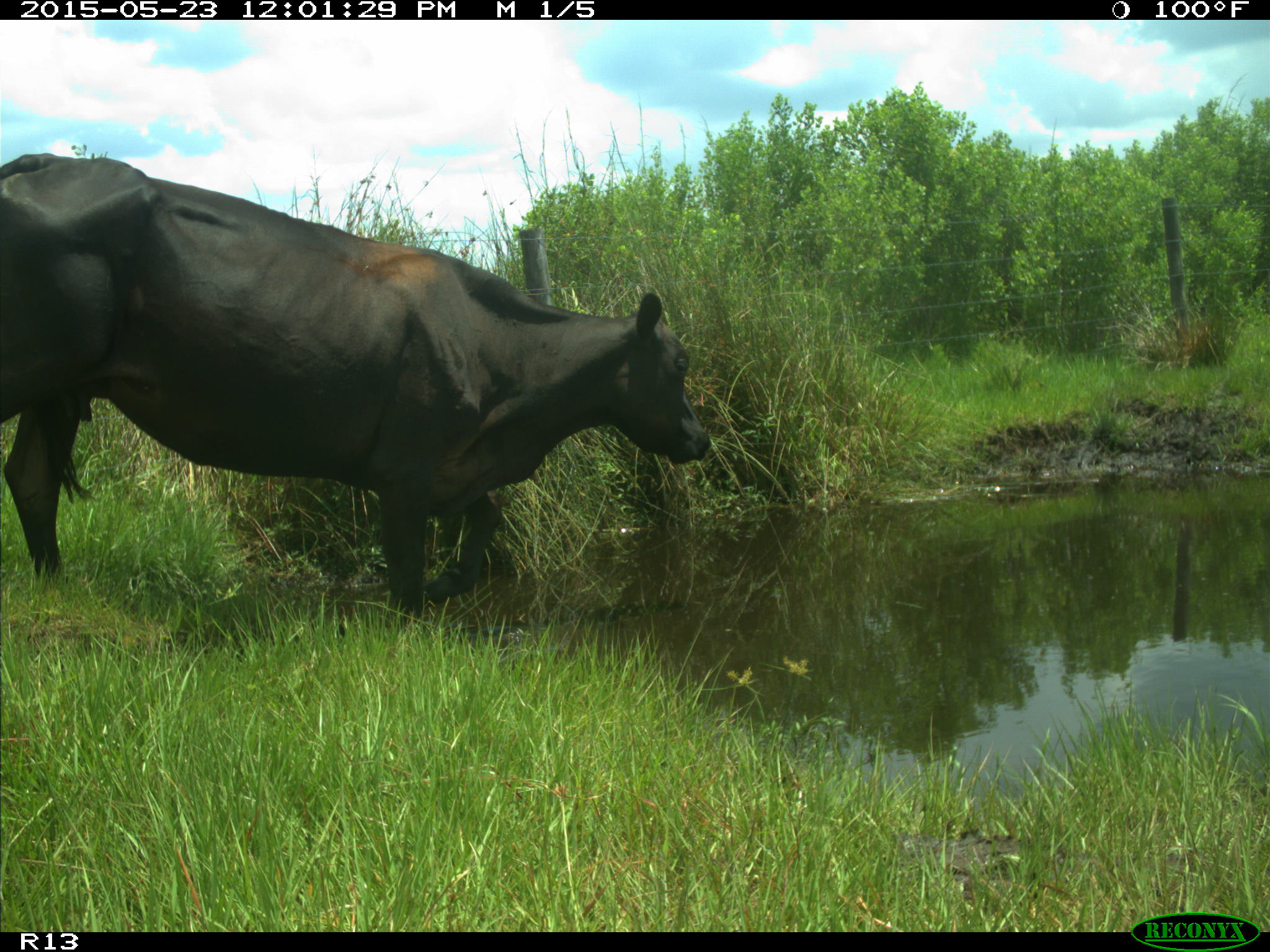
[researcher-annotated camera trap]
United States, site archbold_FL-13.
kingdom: Animalia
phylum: Chordata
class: Mammalia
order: Artiodactyla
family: Bovidae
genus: Bos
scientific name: Bos taurus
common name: domestic cow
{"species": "Bos taurus (domestic cow)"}